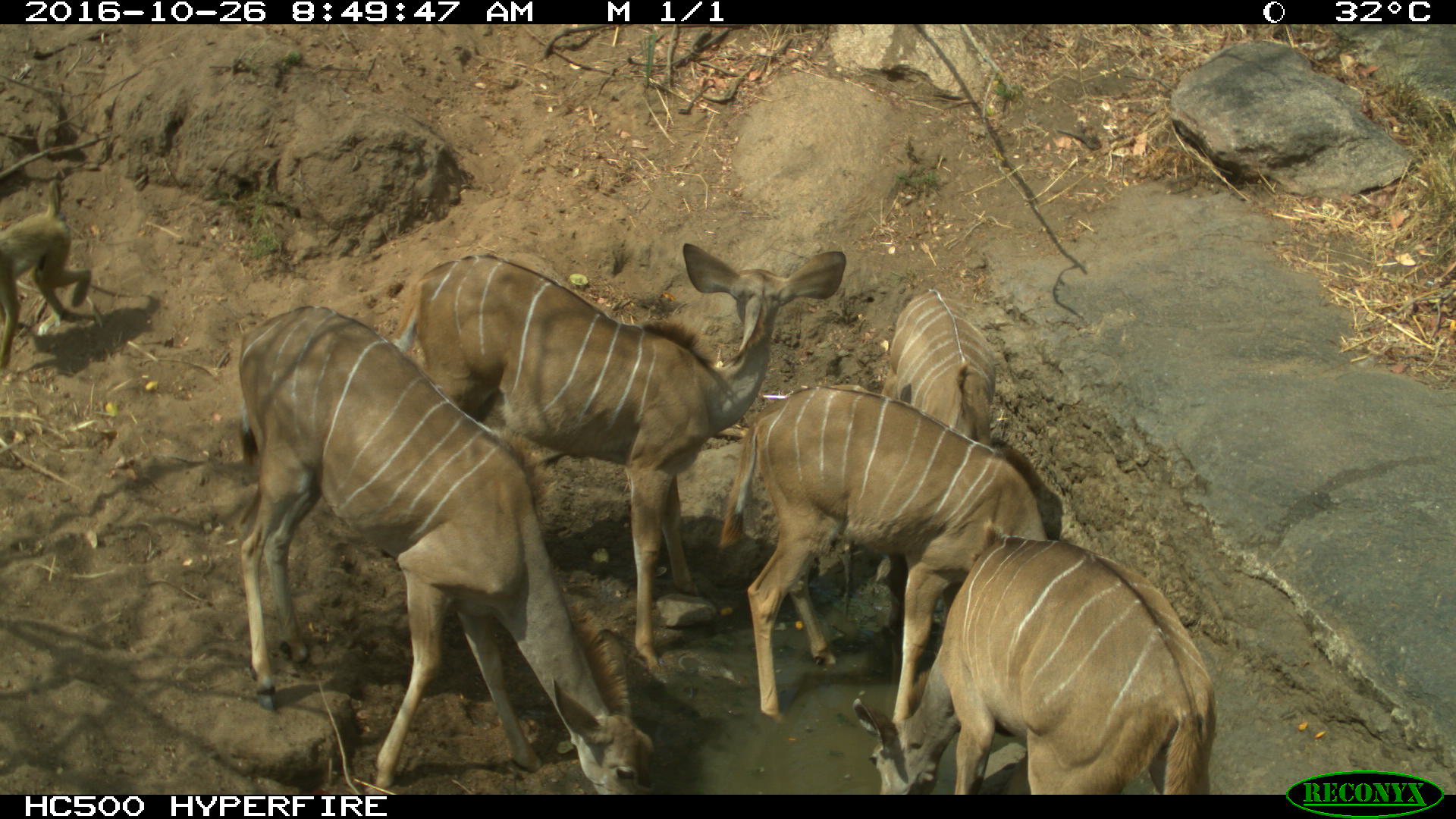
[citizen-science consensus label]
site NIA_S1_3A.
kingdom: Animalia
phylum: Chordata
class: Mammalia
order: Primates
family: Cercopithecidae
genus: Papio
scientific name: Papio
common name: baboon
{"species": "baboon (Papio)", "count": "1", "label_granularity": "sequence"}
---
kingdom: Animalia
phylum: Chordata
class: Mammalia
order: Artiodactyla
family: Bovidae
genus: Tragelaphus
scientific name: Tragelaphus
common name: kudu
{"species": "kudu (Tragelaphus)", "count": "5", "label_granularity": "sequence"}